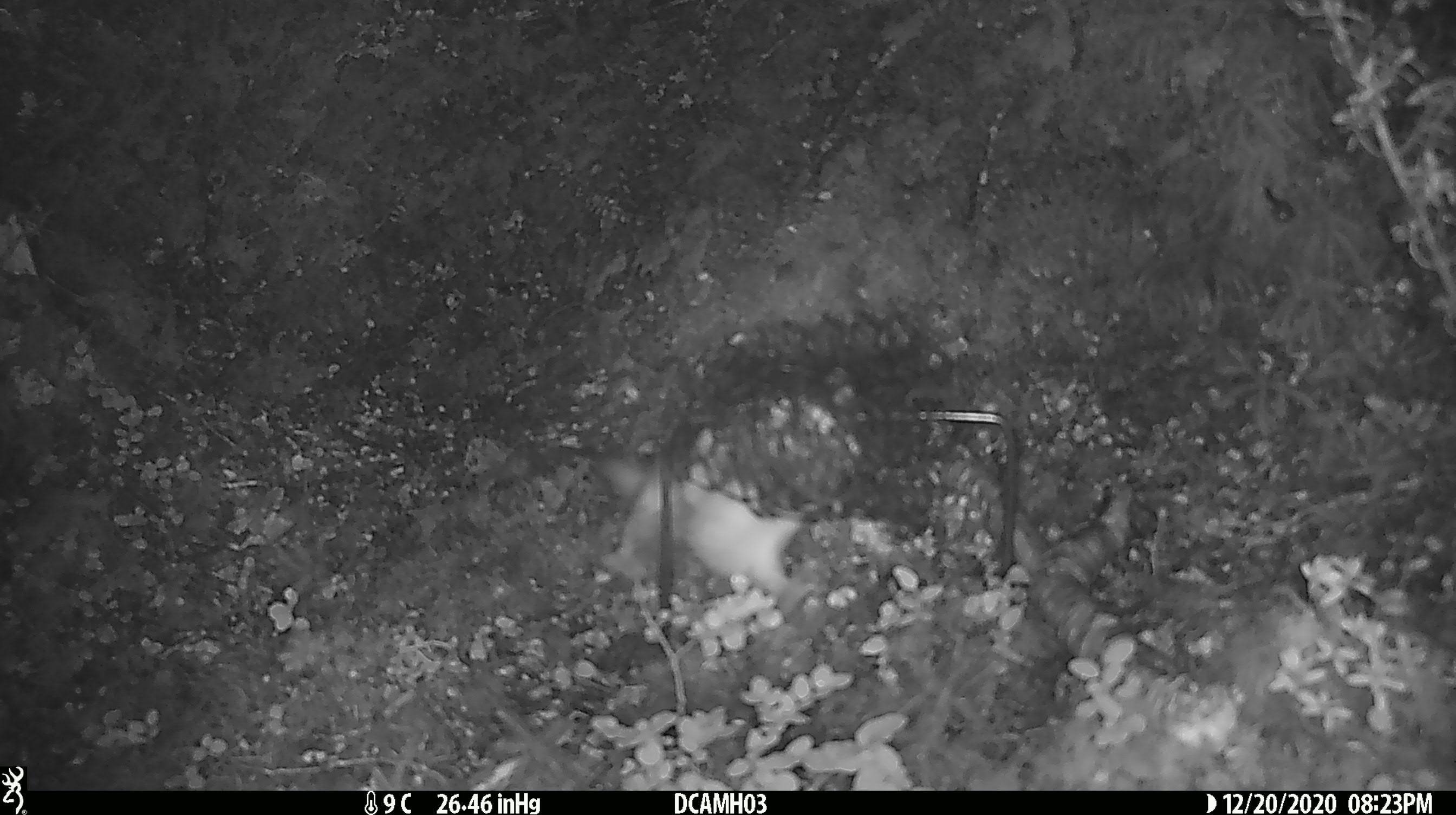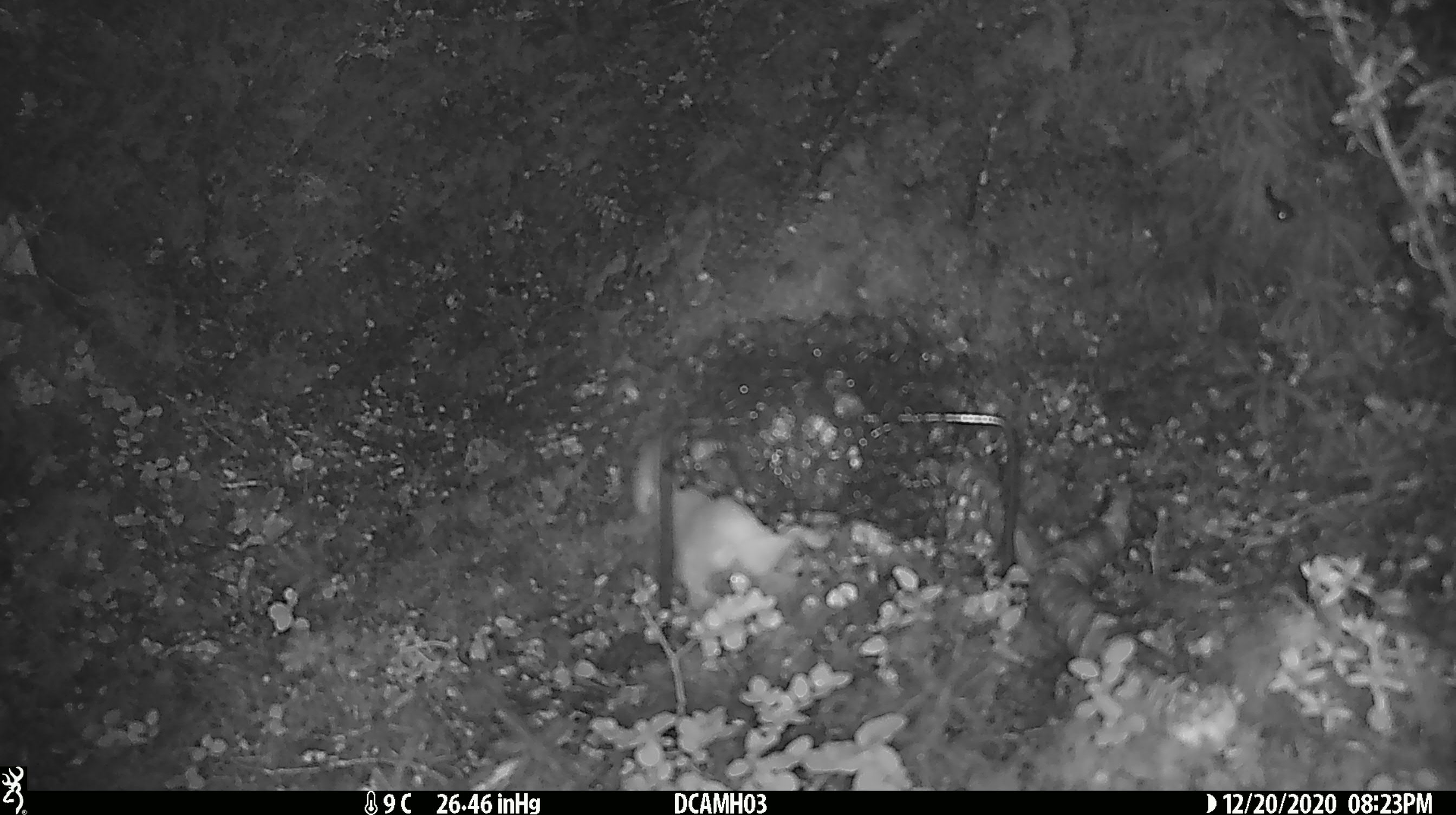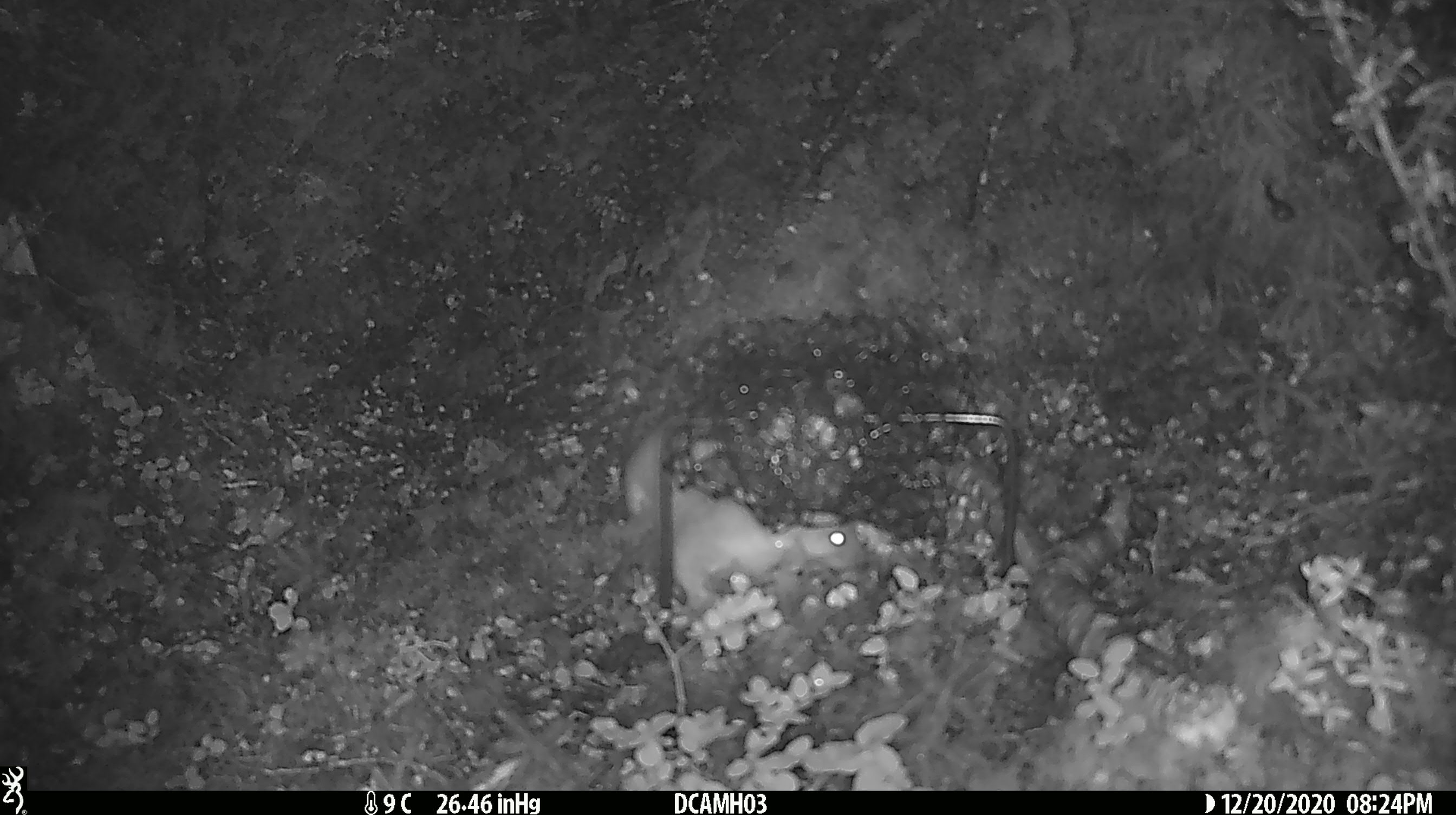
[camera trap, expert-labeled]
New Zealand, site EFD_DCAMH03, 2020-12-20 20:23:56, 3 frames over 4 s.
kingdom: Animalia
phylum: Chordata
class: Mammalia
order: Carnivora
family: Mustelidae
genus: Mustela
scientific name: Mustela erminea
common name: stoat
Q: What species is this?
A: Stoat (Mustela erminea).